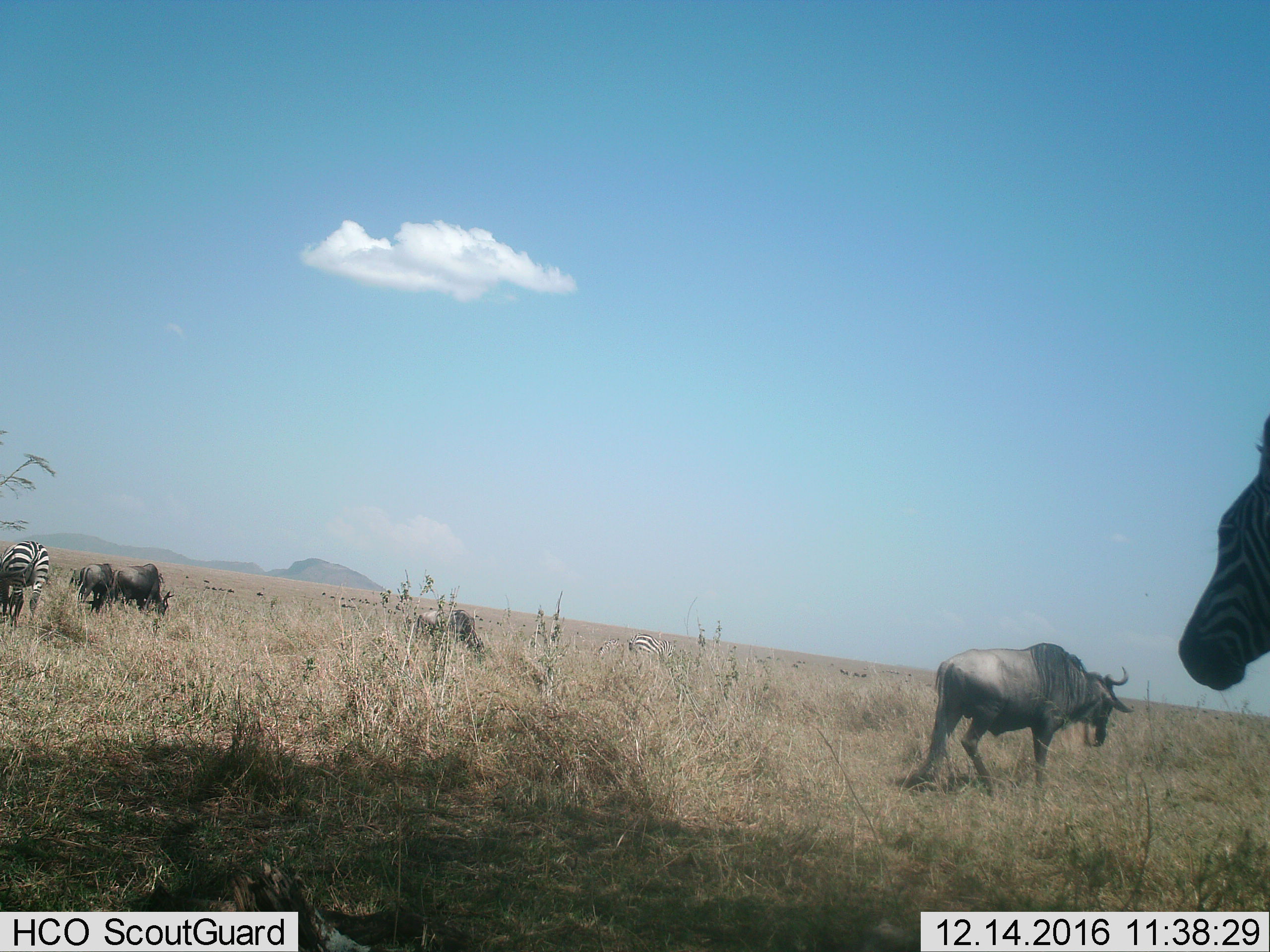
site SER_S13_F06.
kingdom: Animalia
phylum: Chordata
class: Mammalia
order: Artiodactyla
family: Bovidae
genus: Connochaetes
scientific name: Connochaetes taurinus taurinus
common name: blue wildebeest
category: wildebeestblue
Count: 4.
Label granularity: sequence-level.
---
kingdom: Animalia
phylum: Chordata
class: Mammalia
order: Perissodactyla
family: Equidae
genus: Equus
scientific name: Equus quagga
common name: plains zebra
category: zebraplains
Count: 3.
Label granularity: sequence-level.